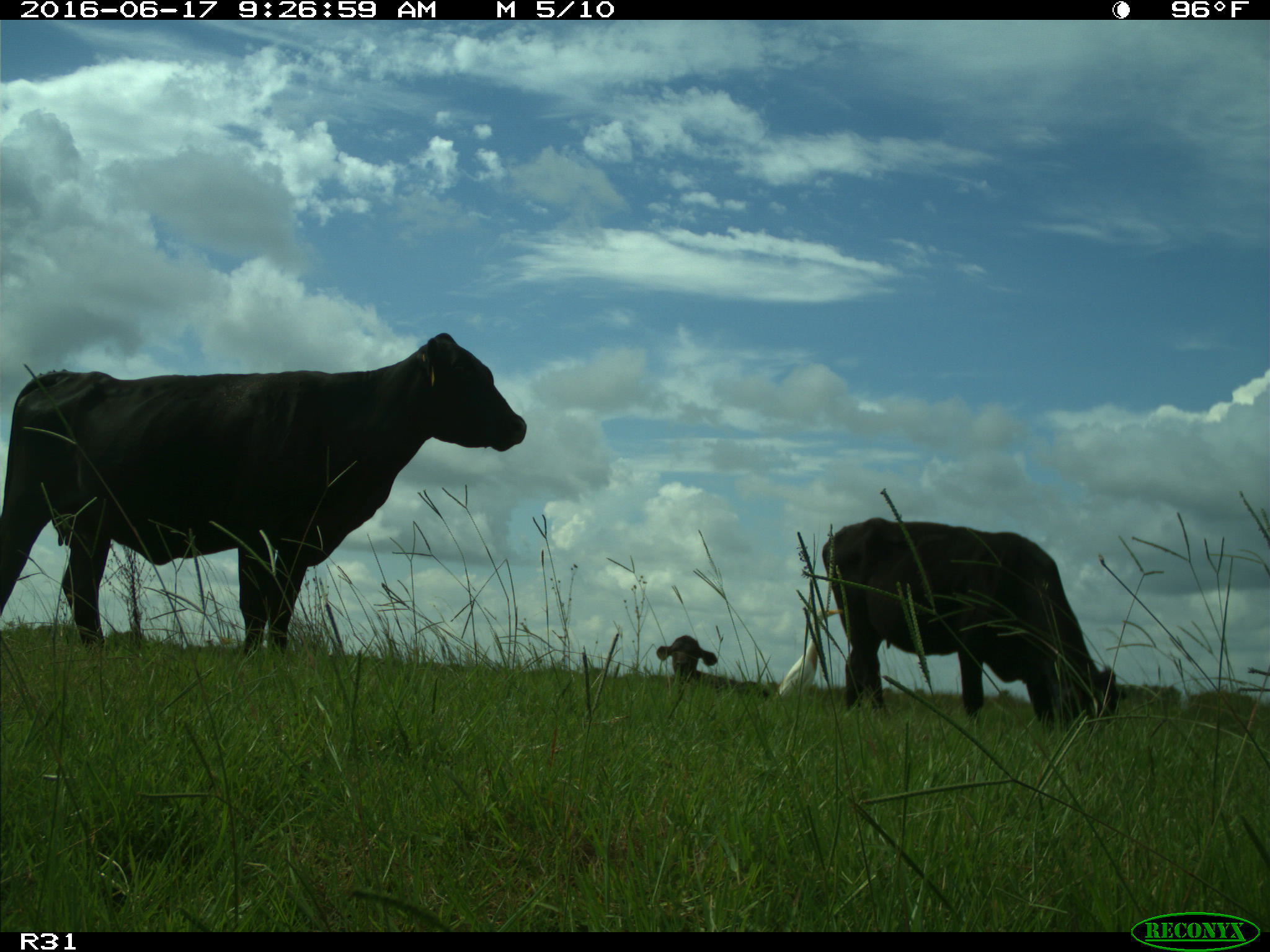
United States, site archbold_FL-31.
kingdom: Animalia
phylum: Chordata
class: Mammalia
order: Artiodactyla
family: Bovidae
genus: Bos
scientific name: Bos taurus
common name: domestic cow